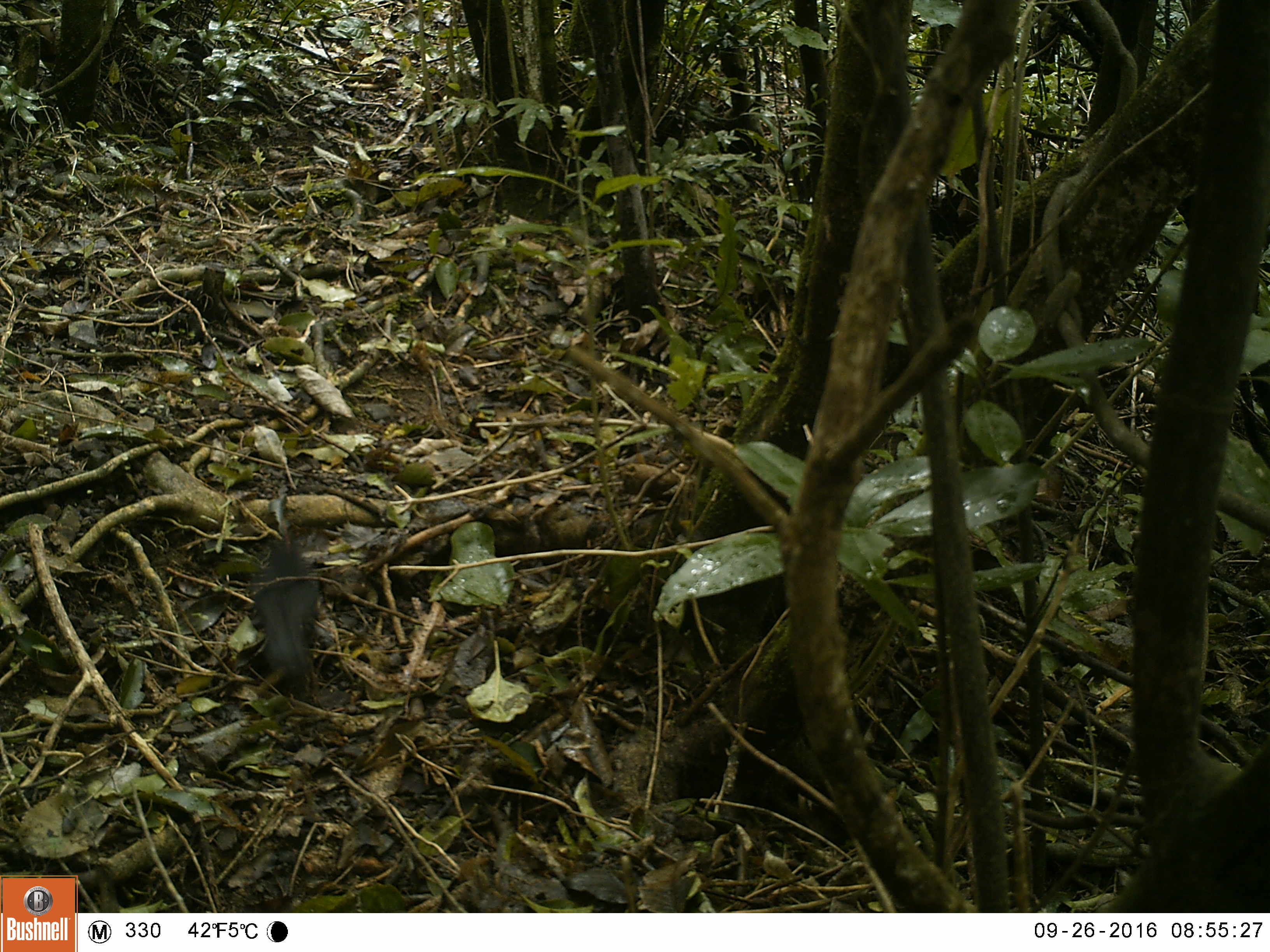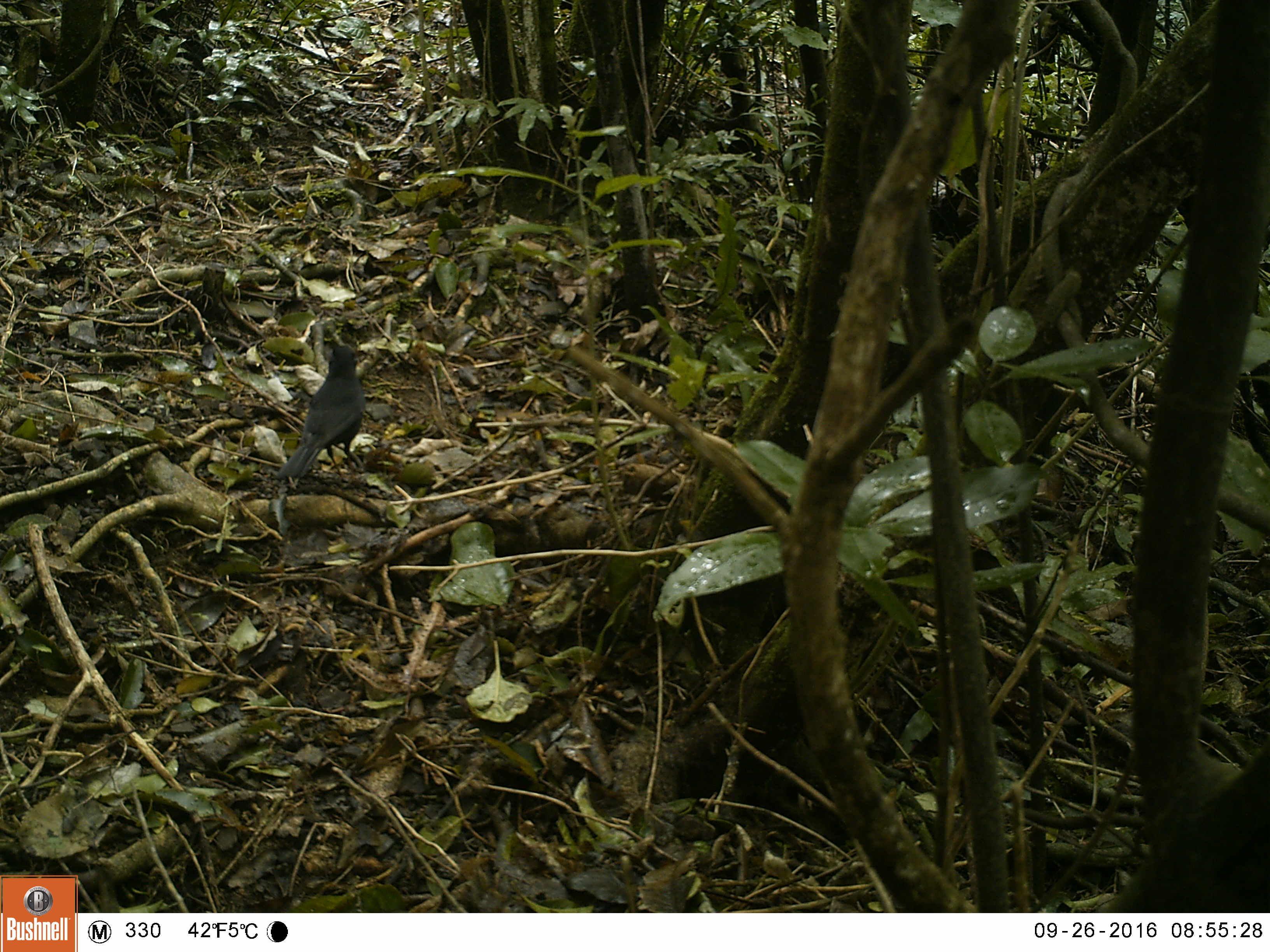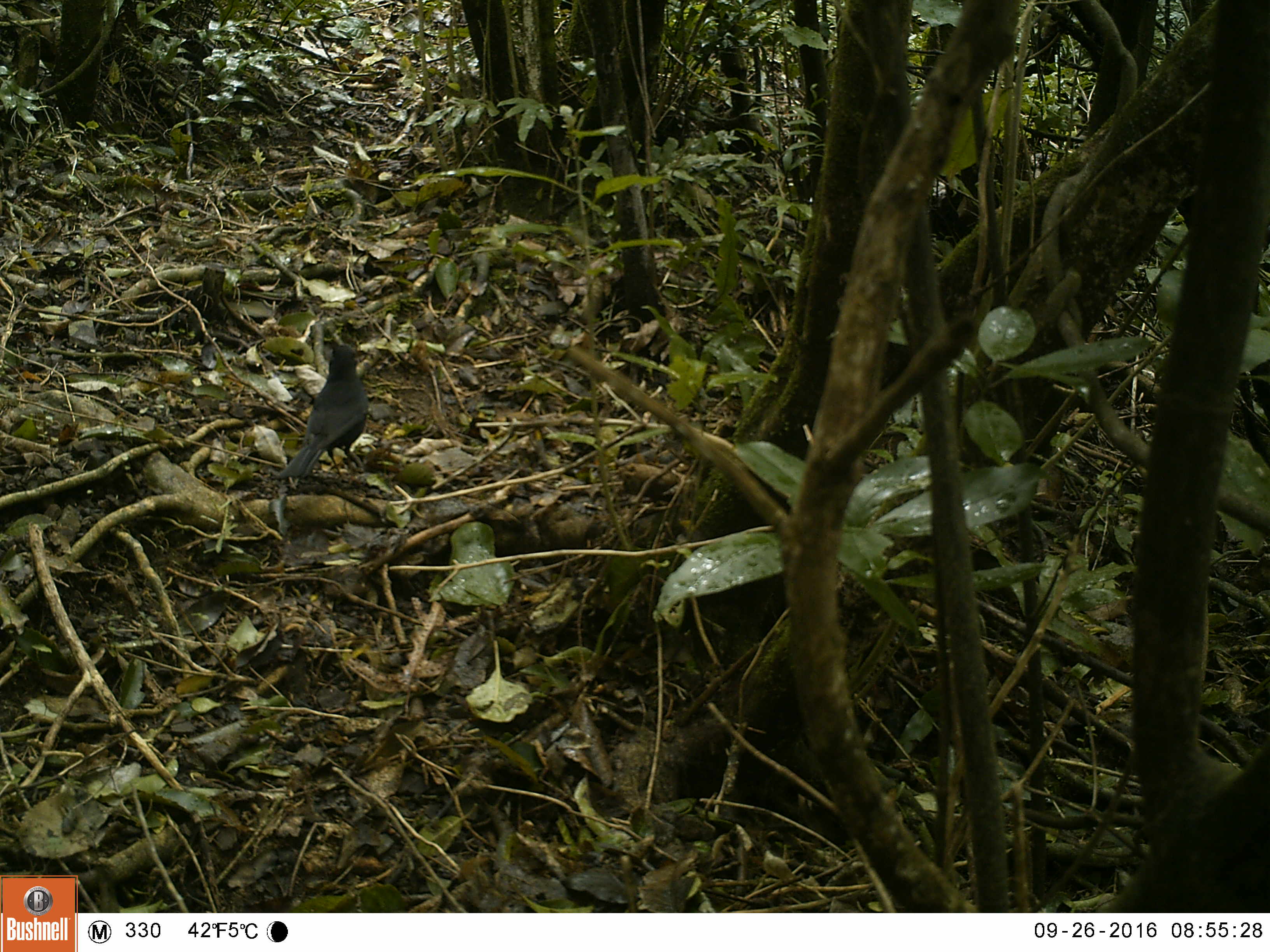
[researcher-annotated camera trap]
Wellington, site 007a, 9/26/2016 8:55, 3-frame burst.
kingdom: Animalia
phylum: Chordata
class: Aves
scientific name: Aves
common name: bird